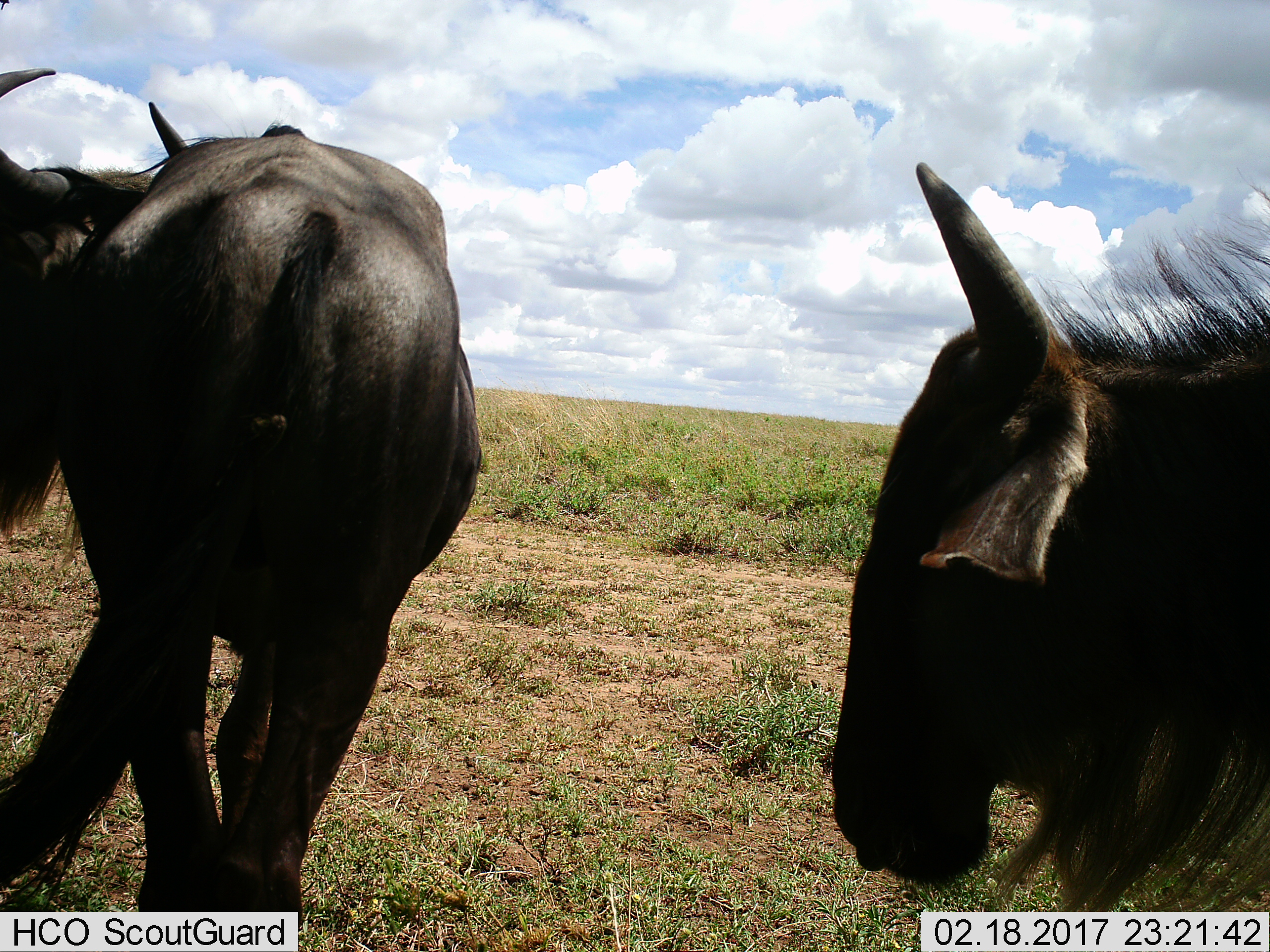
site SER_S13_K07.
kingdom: Animalia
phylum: Chordata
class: Mammalia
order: Artiodactyla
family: Bovidae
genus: Connochaetes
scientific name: Connochaetes taurinus taurinus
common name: blue wildebeest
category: wildebeestblue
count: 2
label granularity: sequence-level